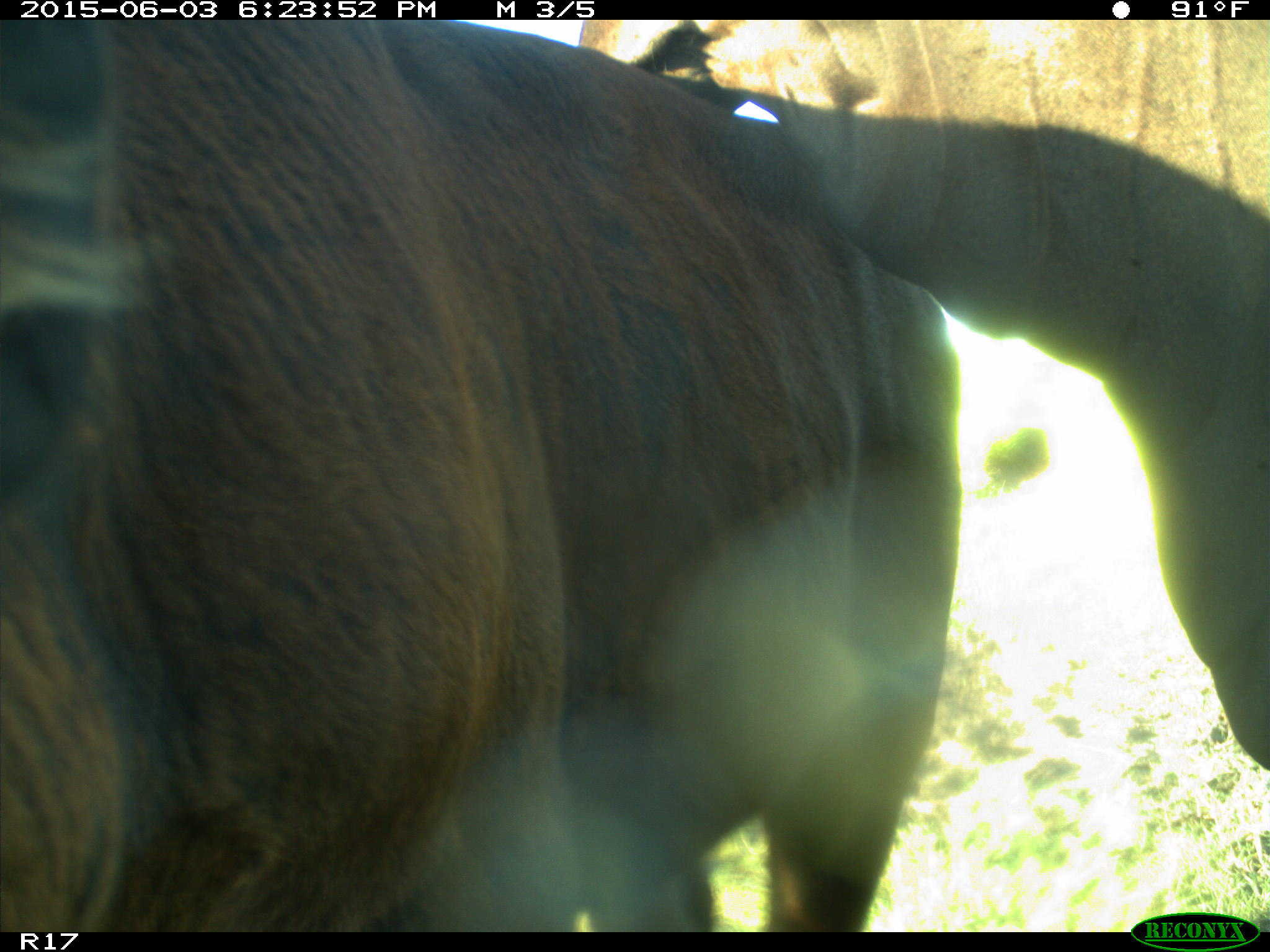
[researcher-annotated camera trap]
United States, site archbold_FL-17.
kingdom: Animalia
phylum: Chordata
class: Mammalia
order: Artiodactyla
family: Bovidae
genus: Bos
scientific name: Bos taurus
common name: domestic cow